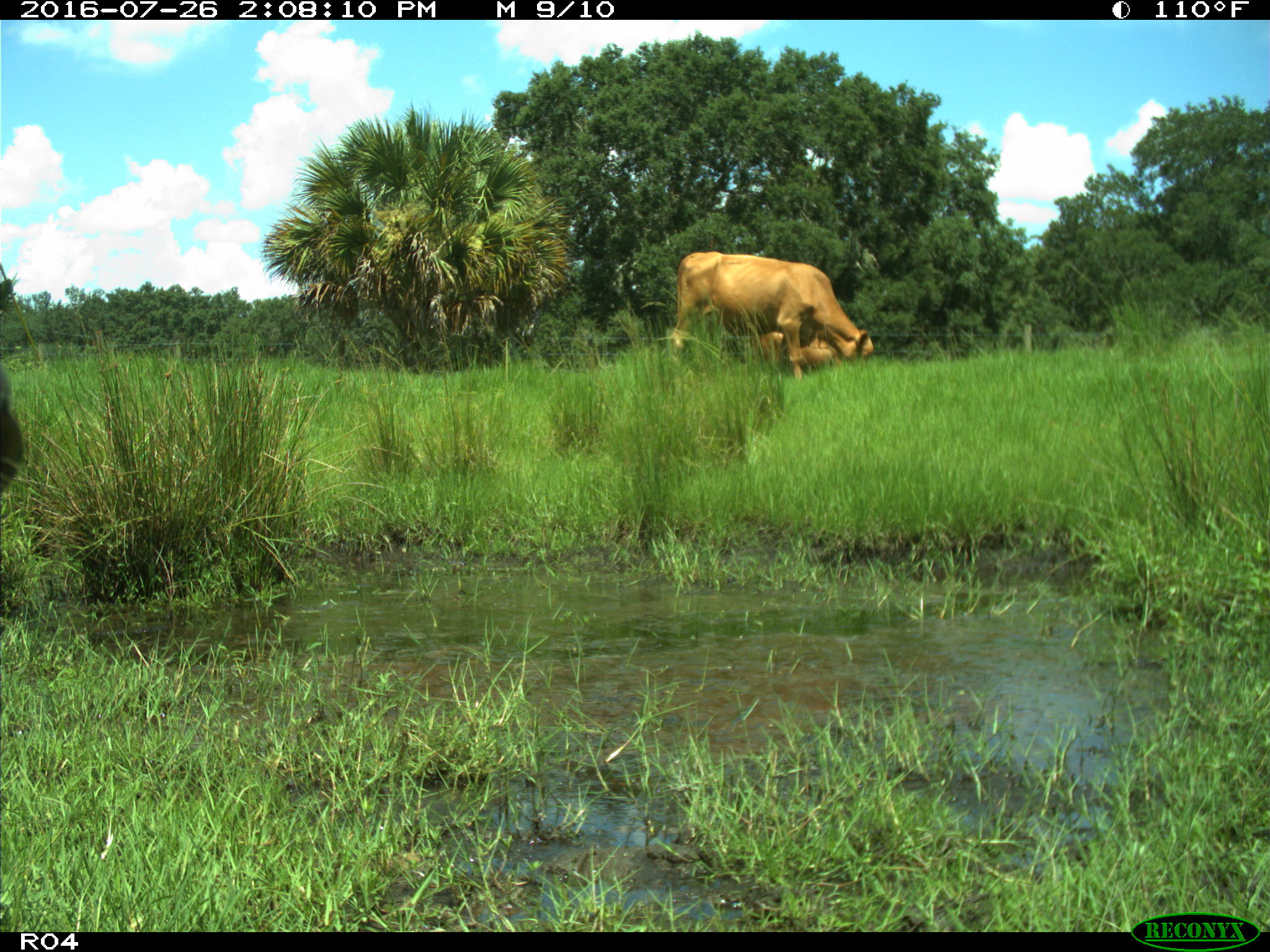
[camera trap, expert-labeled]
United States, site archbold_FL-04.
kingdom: Animalia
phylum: Chordata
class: Mammalia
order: Artiodactyla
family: Bovidae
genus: Bos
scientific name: Bos taurus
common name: domestic cow